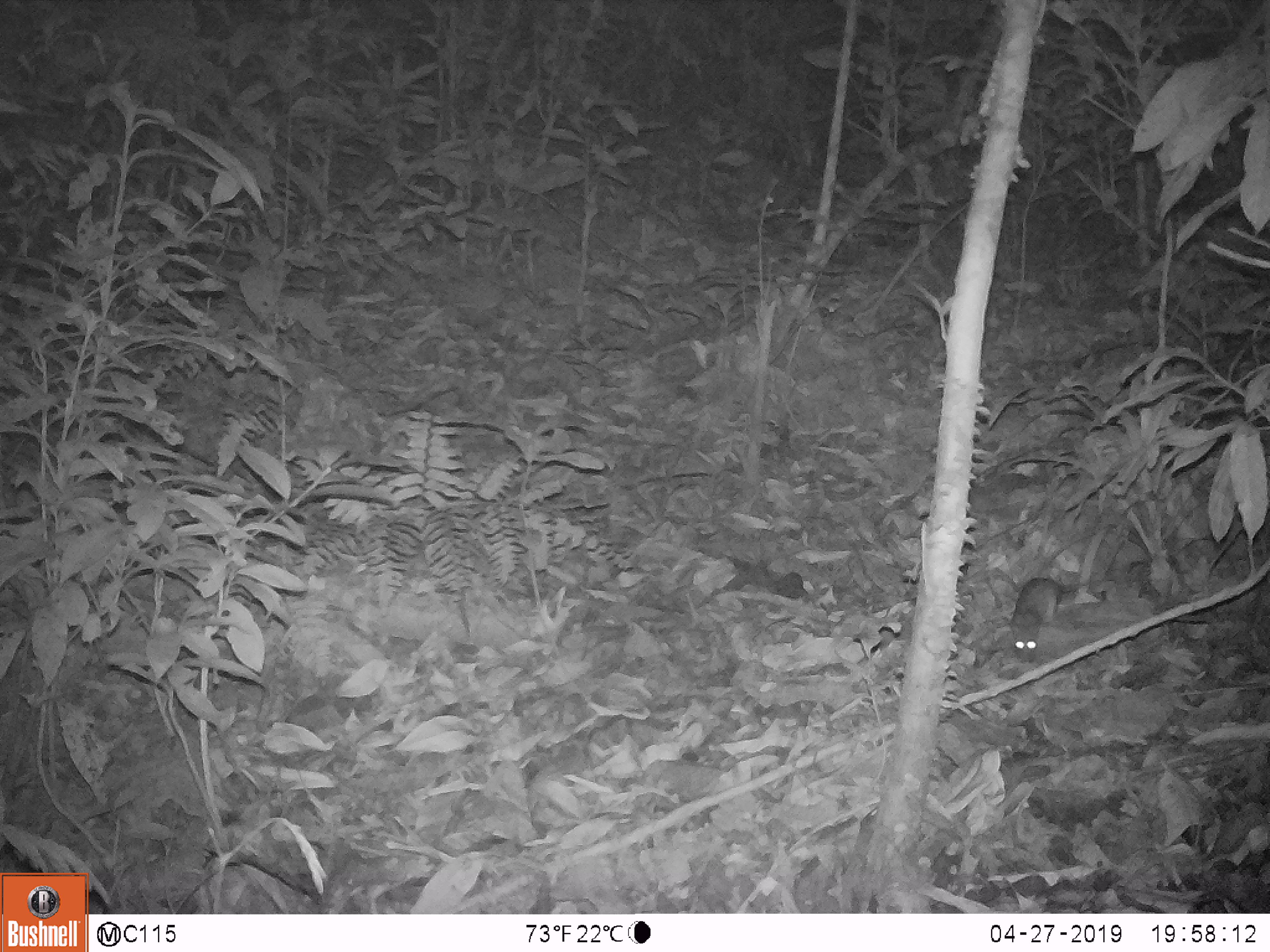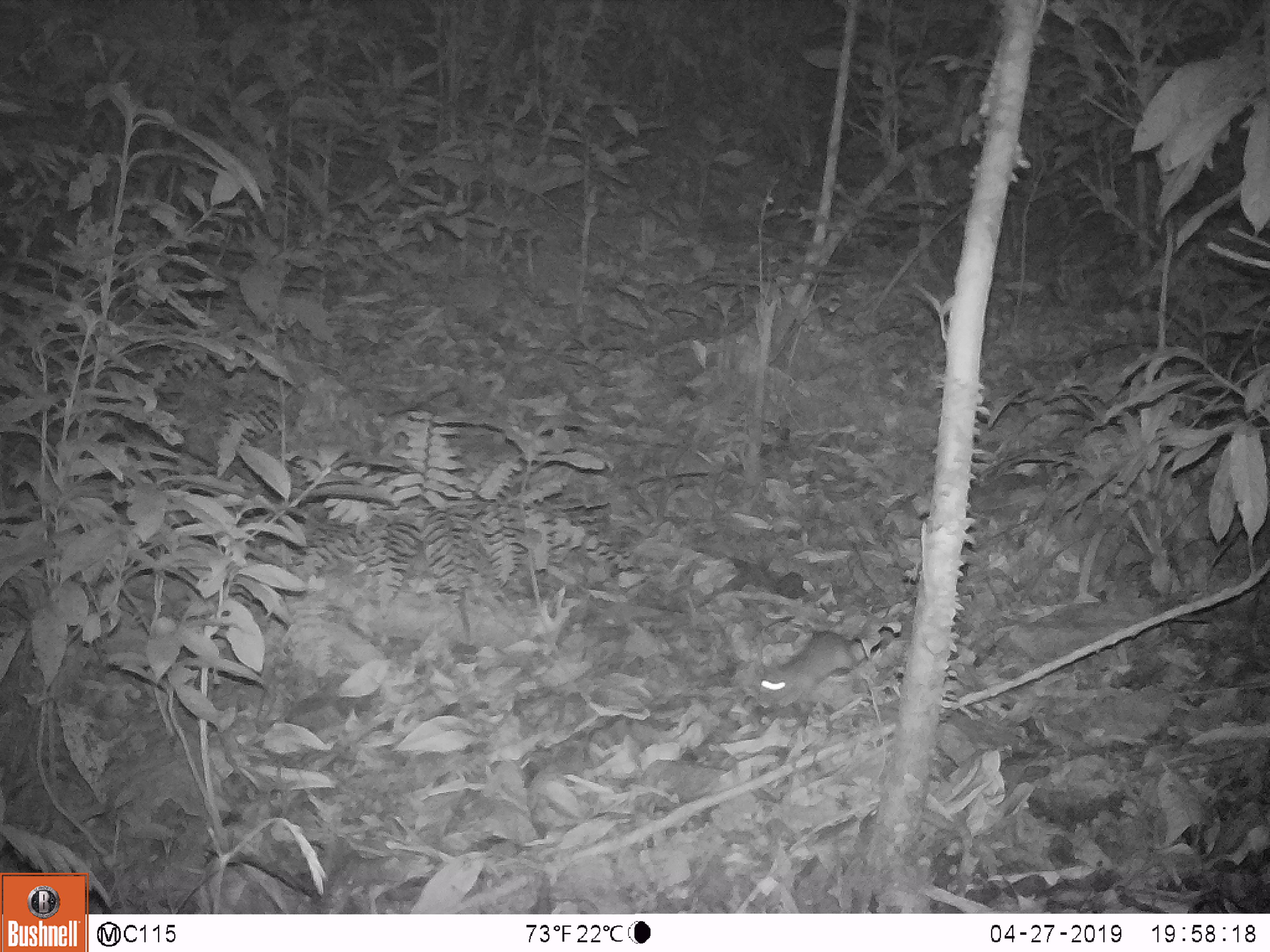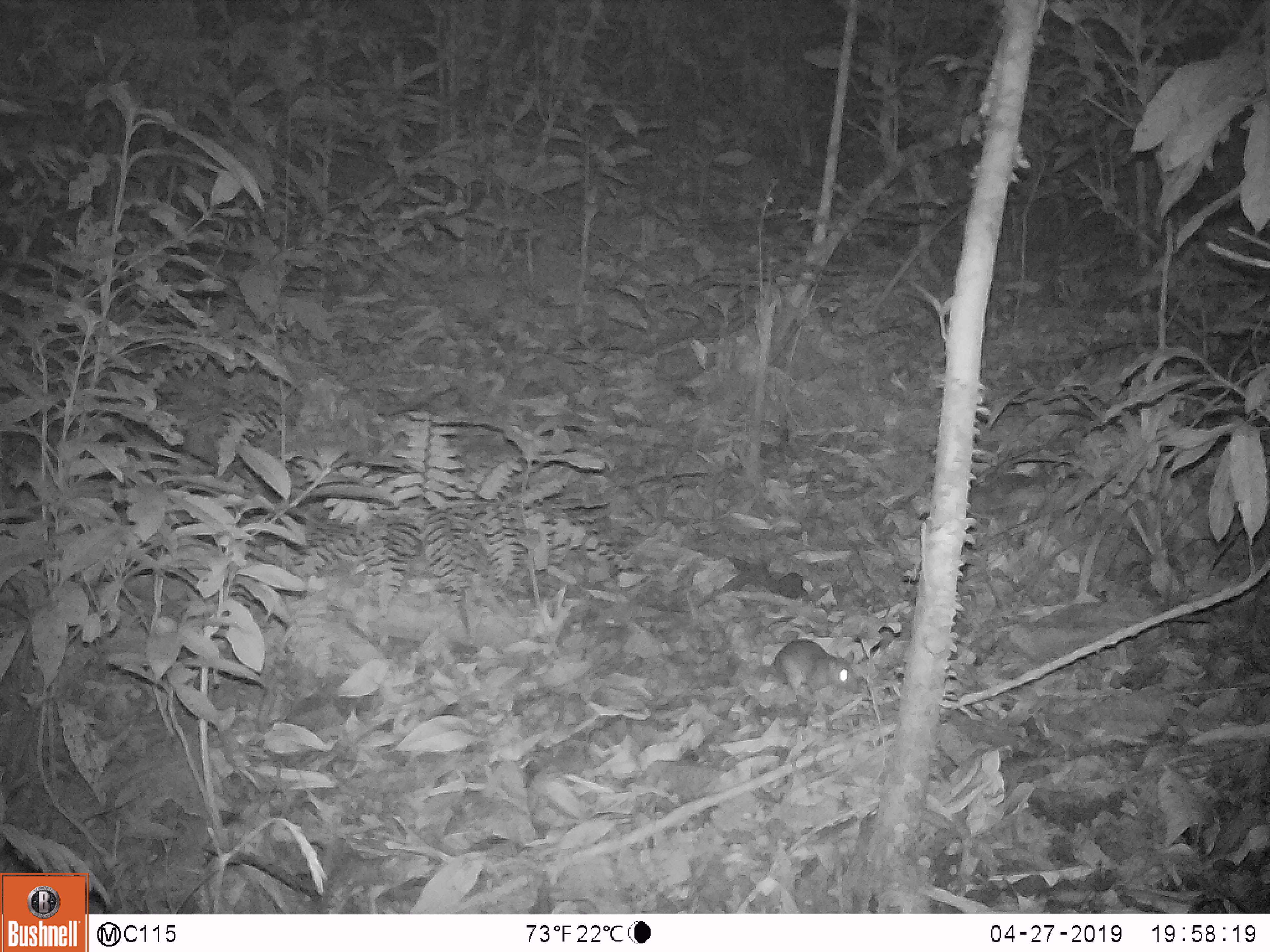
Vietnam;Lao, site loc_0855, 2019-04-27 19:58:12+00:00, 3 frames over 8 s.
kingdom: Animalia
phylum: Chordata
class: Mammalia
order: Rodentia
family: Muridae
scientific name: Muridae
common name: old-world mice and rats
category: unidentified murid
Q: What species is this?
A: Unidentified murid (old-world mice and rats) (Muridae).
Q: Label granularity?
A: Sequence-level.